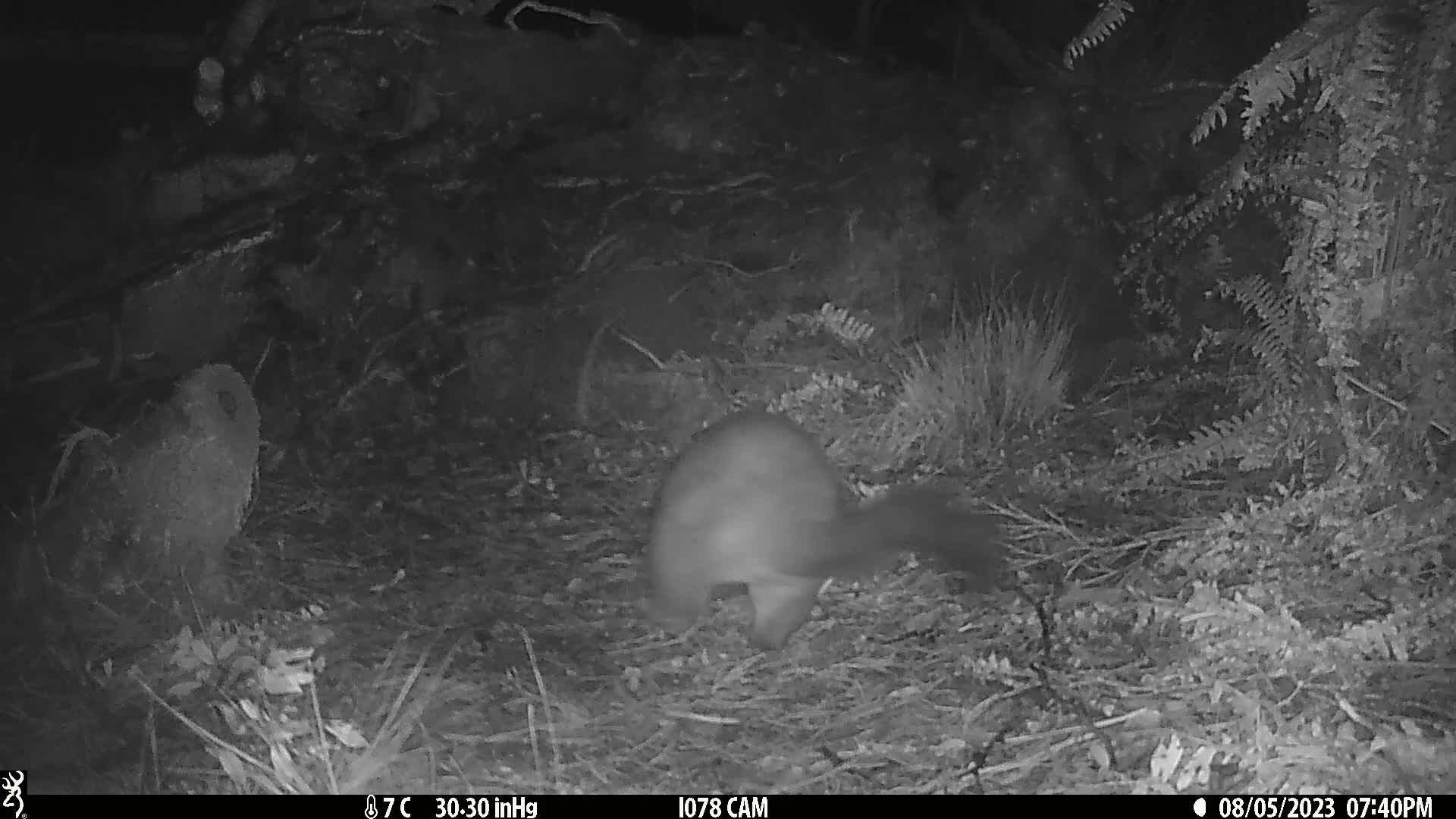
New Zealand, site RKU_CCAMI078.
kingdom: Animalia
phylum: Chordata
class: Mammalia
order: Diprotodontia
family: Phalangeridae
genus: Trichosurus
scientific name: Trichosurus vulpecula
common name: common brushtail possum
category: possum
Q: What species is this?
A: Possum (common brushtail possum) (Trichosurus vulpecula).